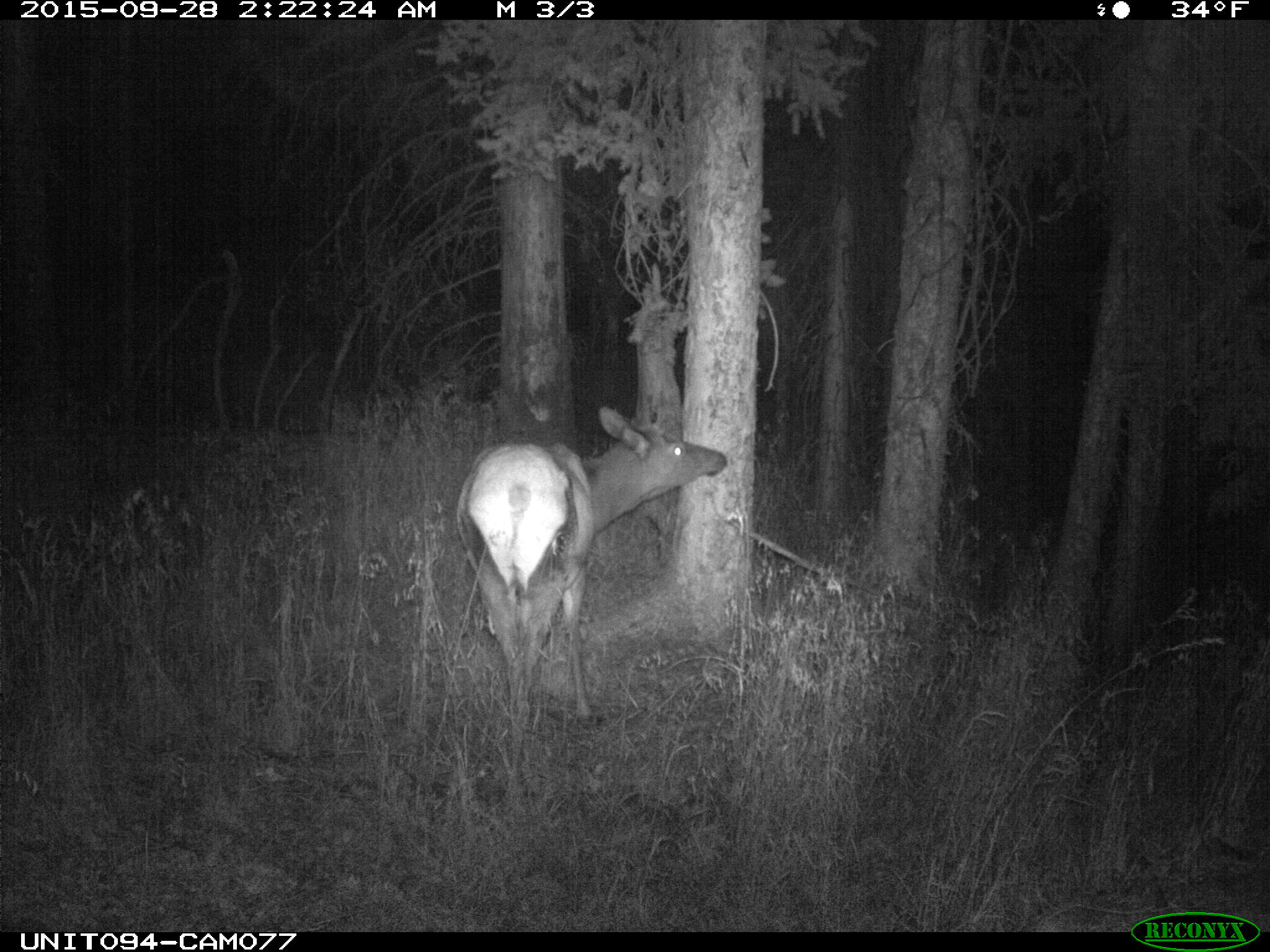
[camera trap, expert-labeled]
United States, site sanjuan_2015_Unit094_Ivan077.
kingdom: Animalia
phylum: Chordata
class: Mammalia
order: Artiodactyla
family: Cervidae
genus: Cervus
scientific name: Cervus elaphus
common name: red deer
Cervus elaphus (red deer).